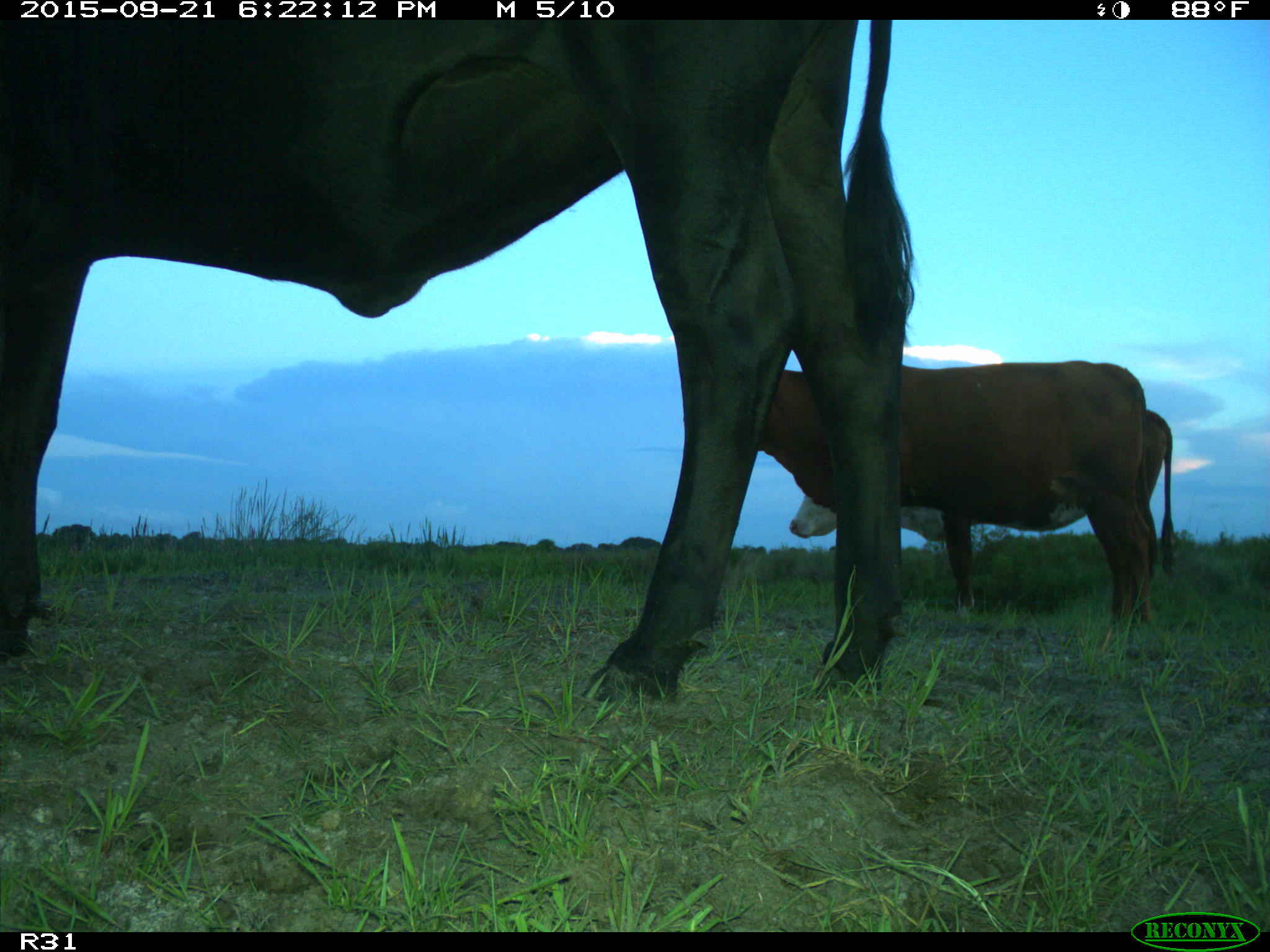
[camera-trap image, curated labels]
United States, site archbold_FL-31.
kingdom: Animalia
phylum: Chordata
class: Mammalia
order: Artiodactyla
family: Bovidae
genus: Bos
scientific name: Bos taurus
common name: domestic cow